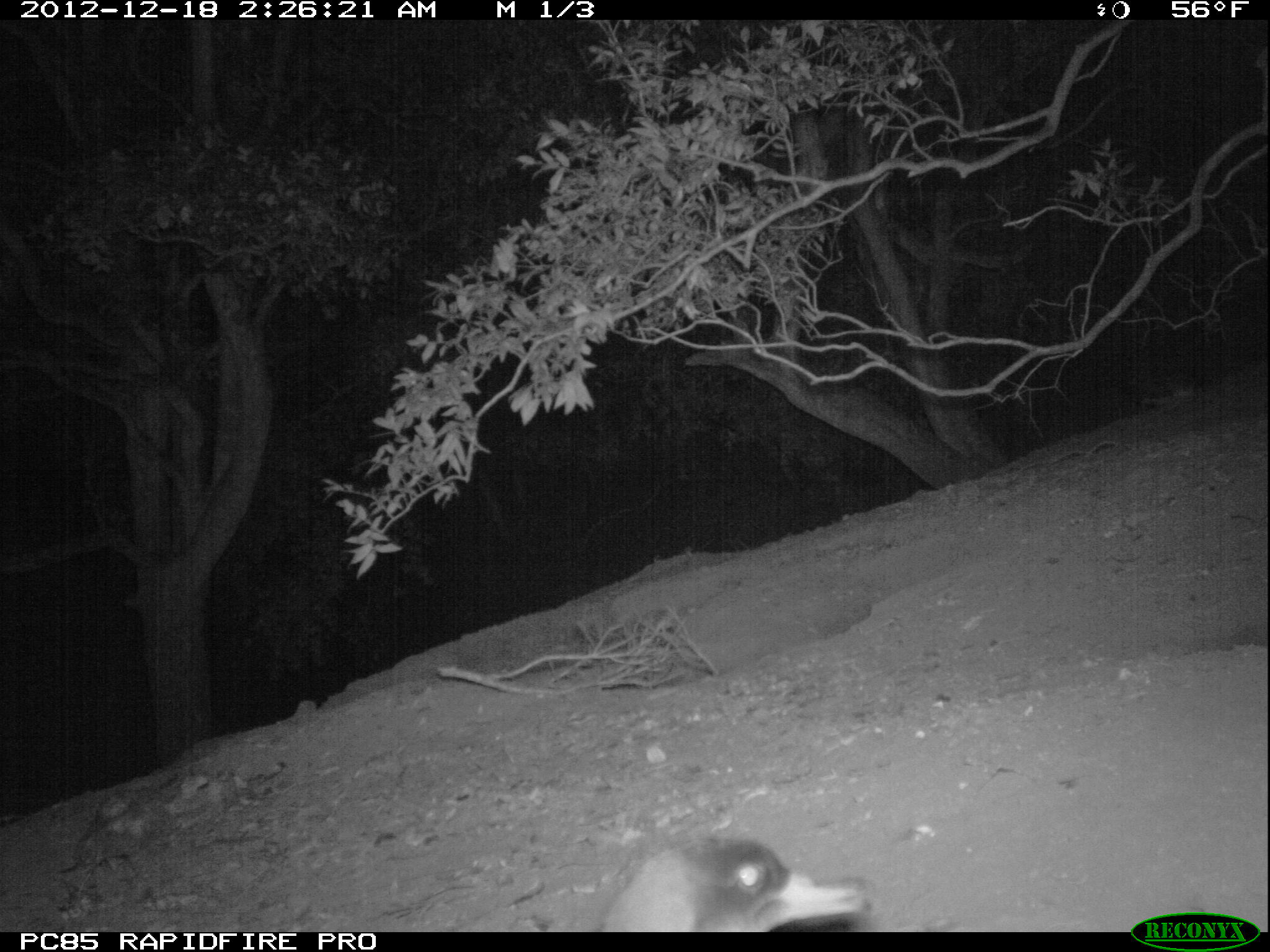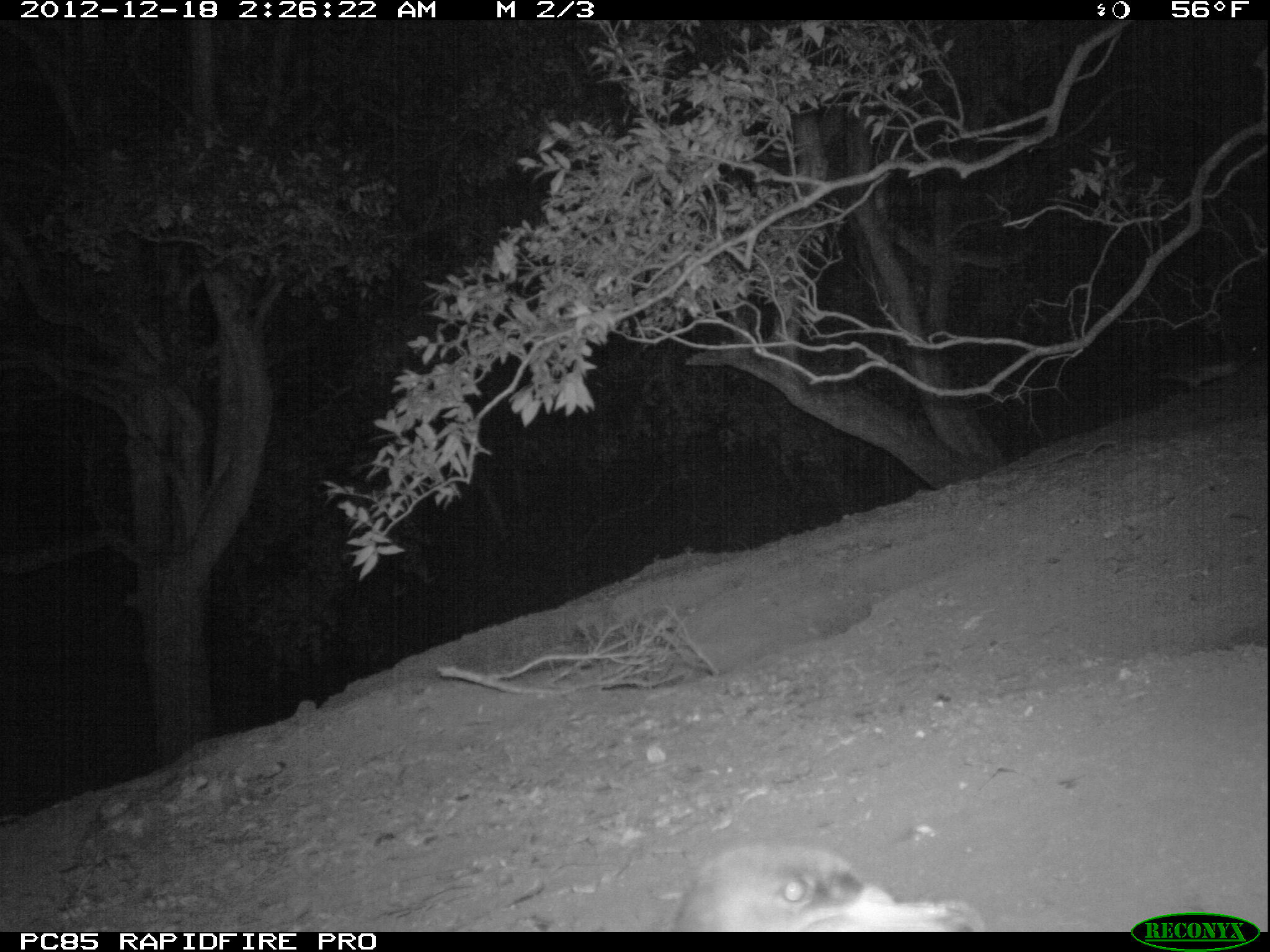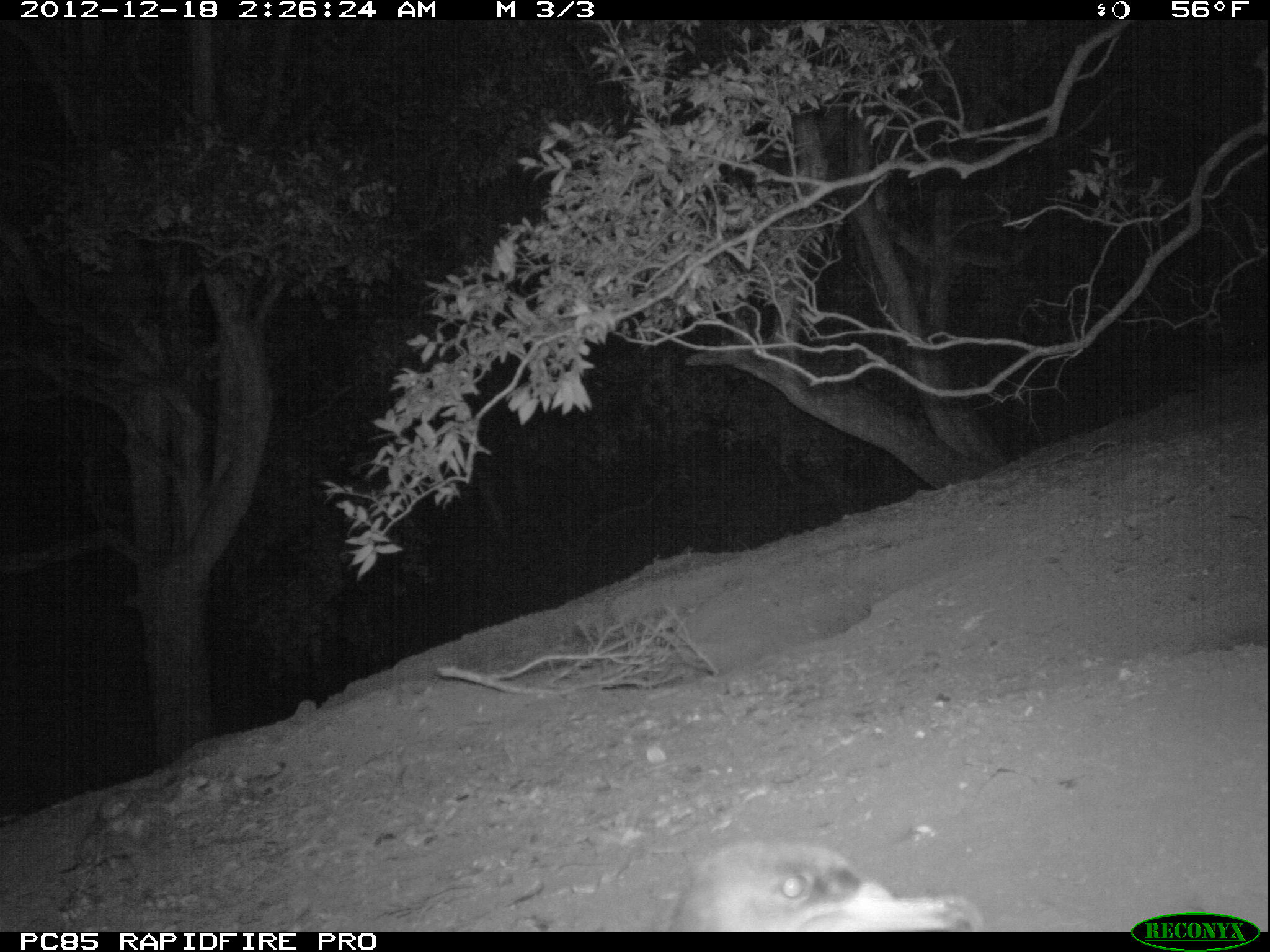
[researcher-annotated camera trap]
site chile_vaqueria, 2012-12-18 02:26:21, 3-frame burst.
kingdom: Animalia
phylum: Chordata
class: Aves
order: Procellariiformes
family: Procellariidae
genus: Calonectris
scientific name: Calonectris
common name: shearwater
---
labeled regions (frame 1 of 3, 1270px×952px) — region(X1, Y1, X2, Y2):
shearwater: region(590, 831, 874, 932)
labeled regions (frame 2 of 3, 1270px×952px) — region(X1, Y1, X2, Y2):
shearwater: region(664, 837, 987, 932); region(1148, 320, 1270, 388)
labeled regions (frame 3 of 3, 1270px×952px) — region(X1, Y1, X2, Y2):
shearwater: region(661, 835, 985, 933)